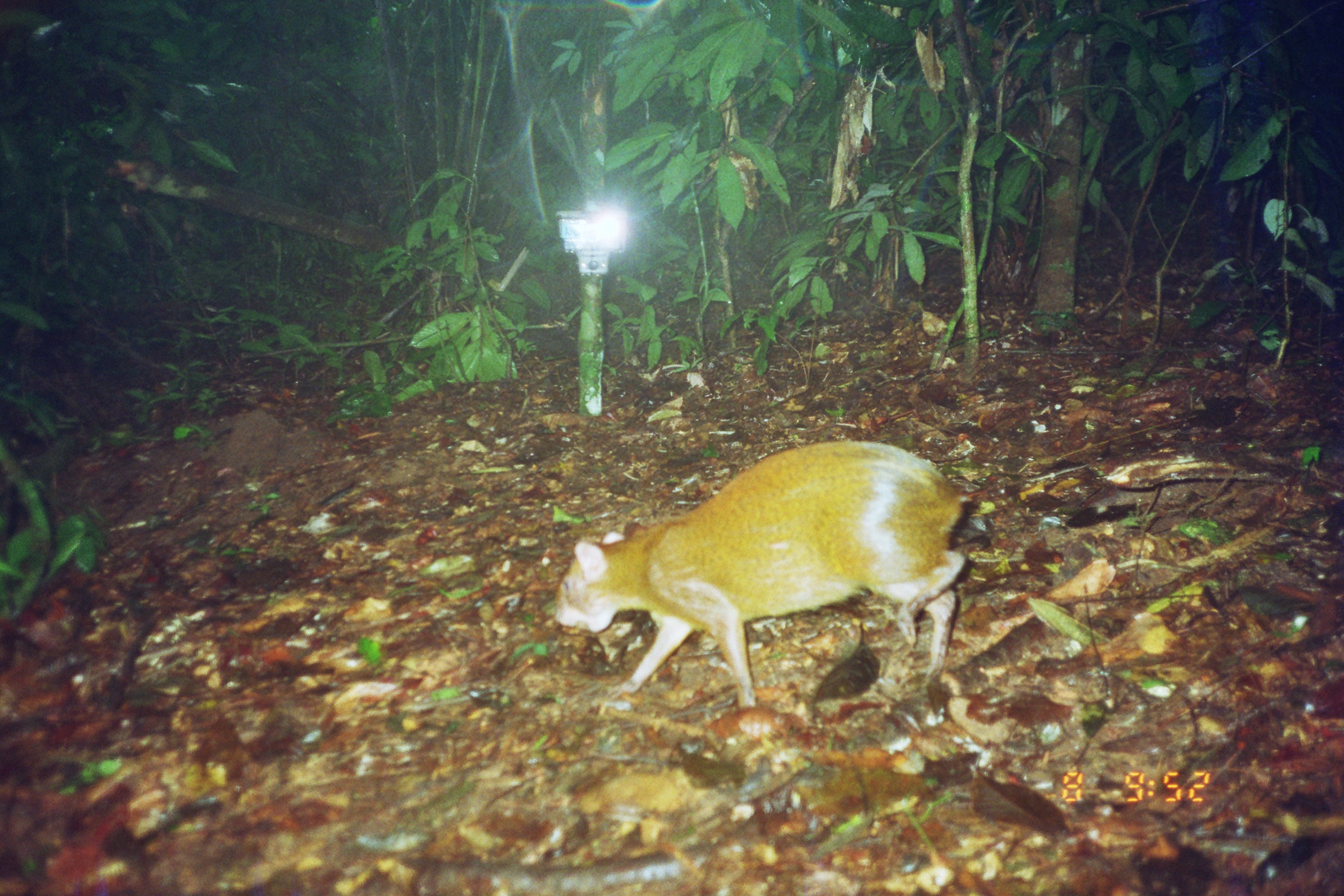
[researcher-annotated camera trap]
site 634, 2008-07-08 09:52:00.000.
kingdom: Animalia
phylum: Chordata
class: Mammalia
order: Rodentia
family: Dasyproctidae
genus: Dasyprocta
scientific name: Dasyprocta punctata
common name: central american agouti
Dasyprocta punctata (central american agouti).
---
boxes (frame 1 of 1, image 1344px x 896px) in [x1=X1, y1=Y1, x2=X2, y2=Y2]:
dasyprocta punctata: [x1=553, y1=440, x2=974, y2=708]